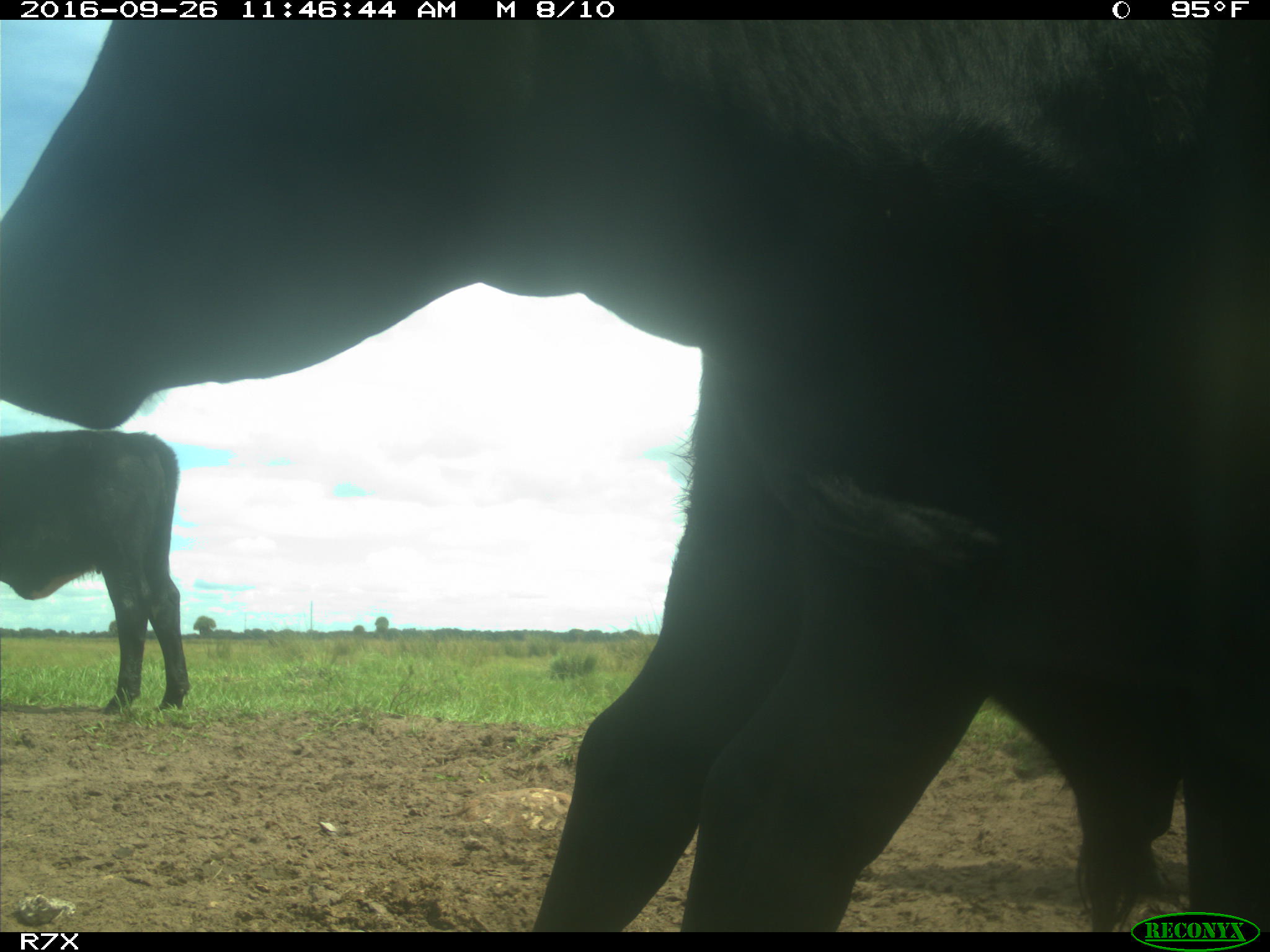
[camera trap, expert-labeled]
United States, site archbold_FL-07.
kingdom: Animalia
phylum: Chordata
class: Mammalia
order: Artiodactyla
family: Bovidae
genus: Bos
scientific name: Bos taurus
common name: domestic cow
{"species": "Bos taurus (domestic cow)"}